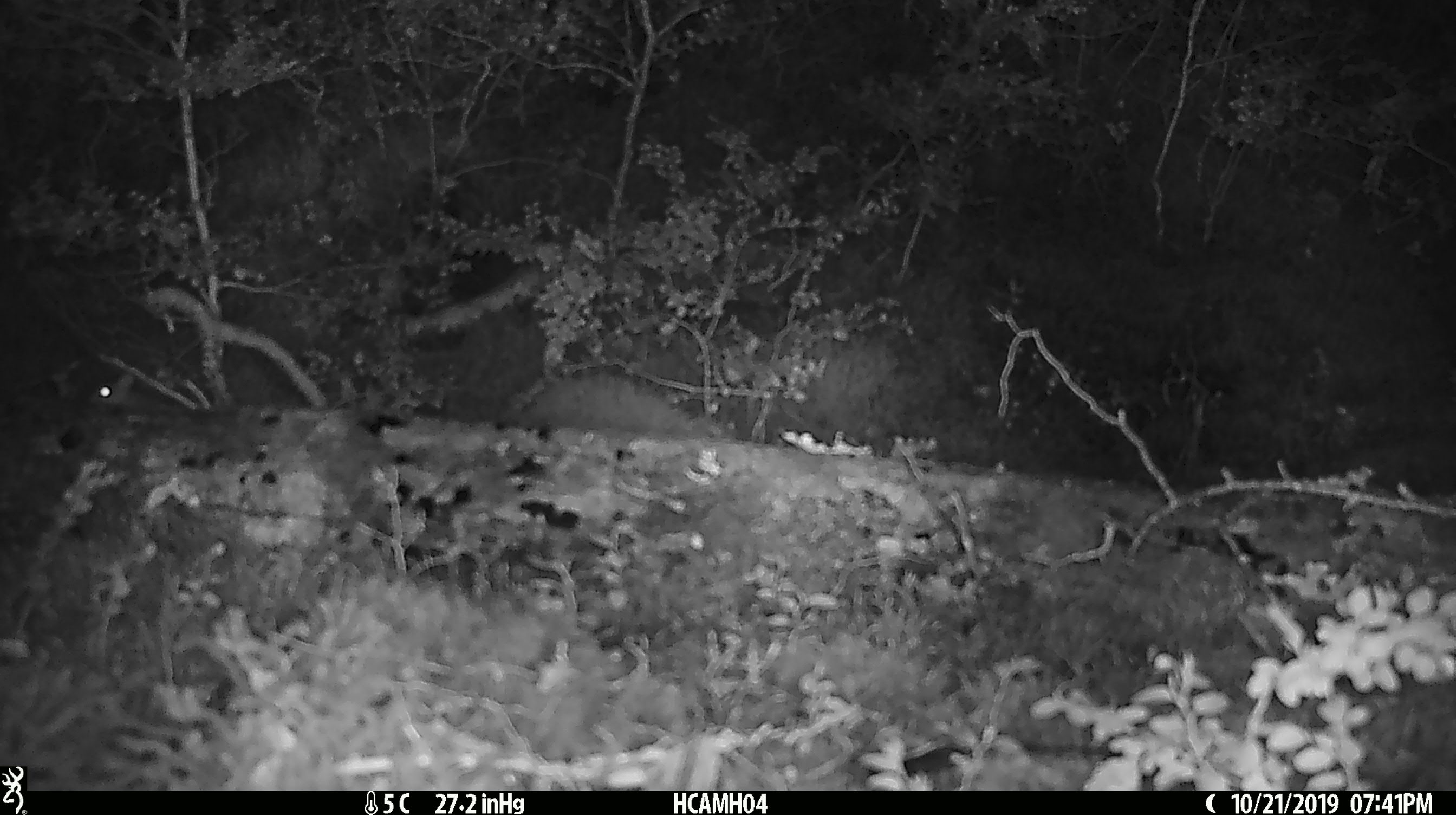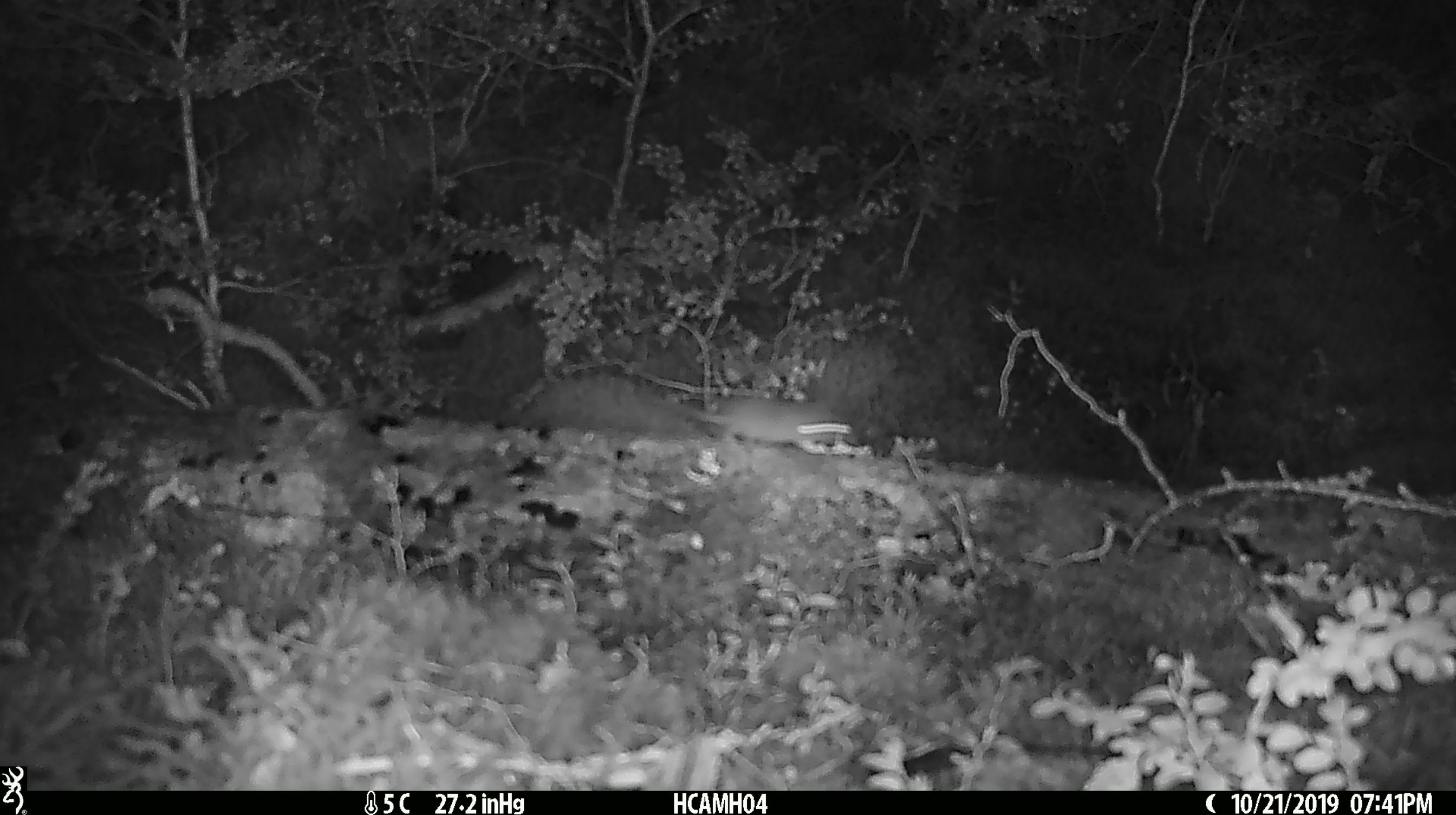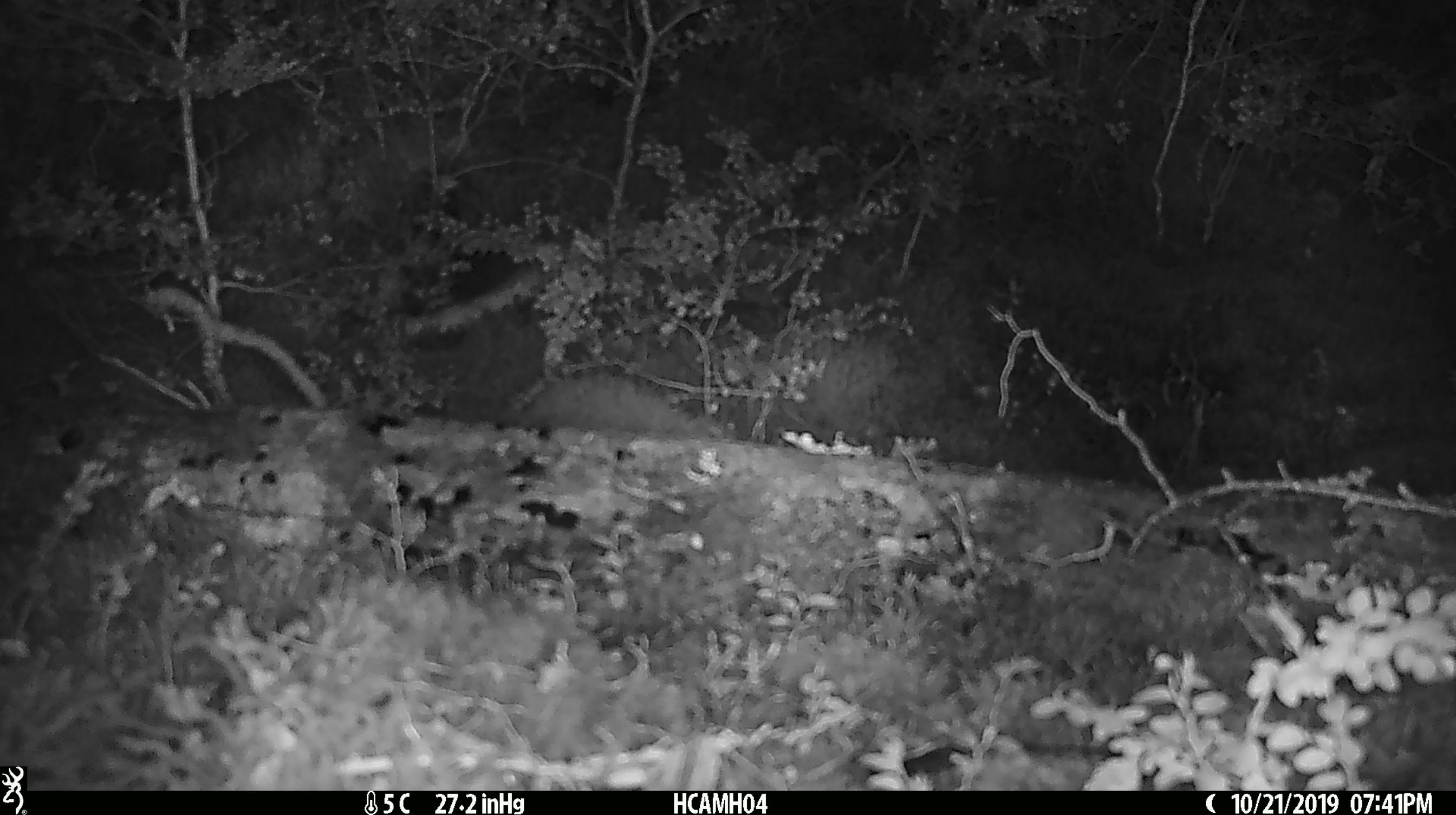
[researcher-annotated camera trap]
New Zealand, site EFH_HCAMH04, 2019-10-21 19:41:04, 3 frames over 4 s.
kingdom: Animalia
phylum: Chordata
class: Mammalia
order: Rodentia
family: Muridae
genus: Mus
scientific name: Mus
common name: mouse